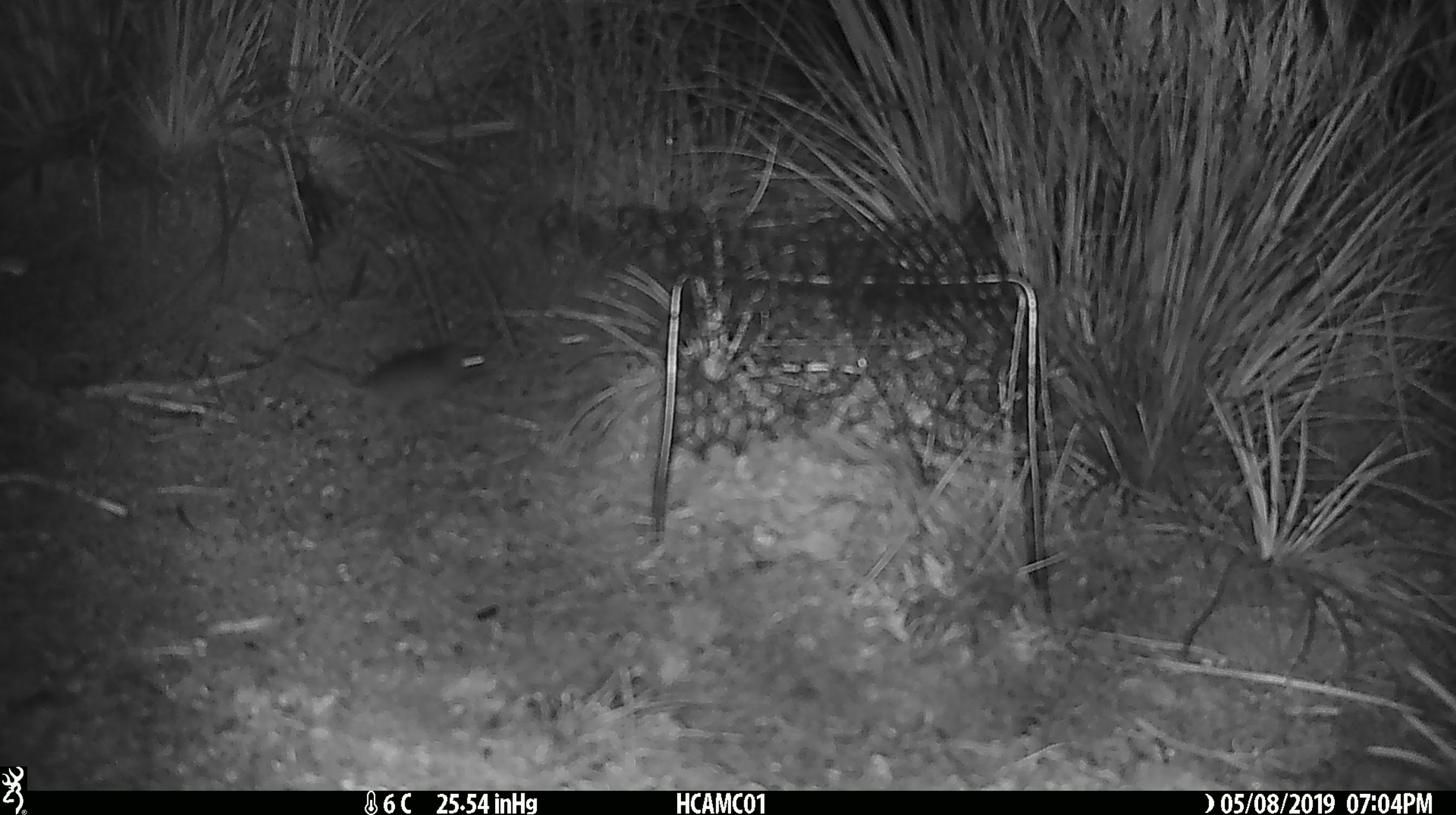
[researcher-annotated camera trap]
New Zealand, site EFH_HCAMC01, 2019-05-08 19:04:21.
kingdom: Animalia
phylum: Chordata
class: Mammalia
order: Rodentia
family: Muridae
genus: Mus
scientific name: Mus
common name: mouse